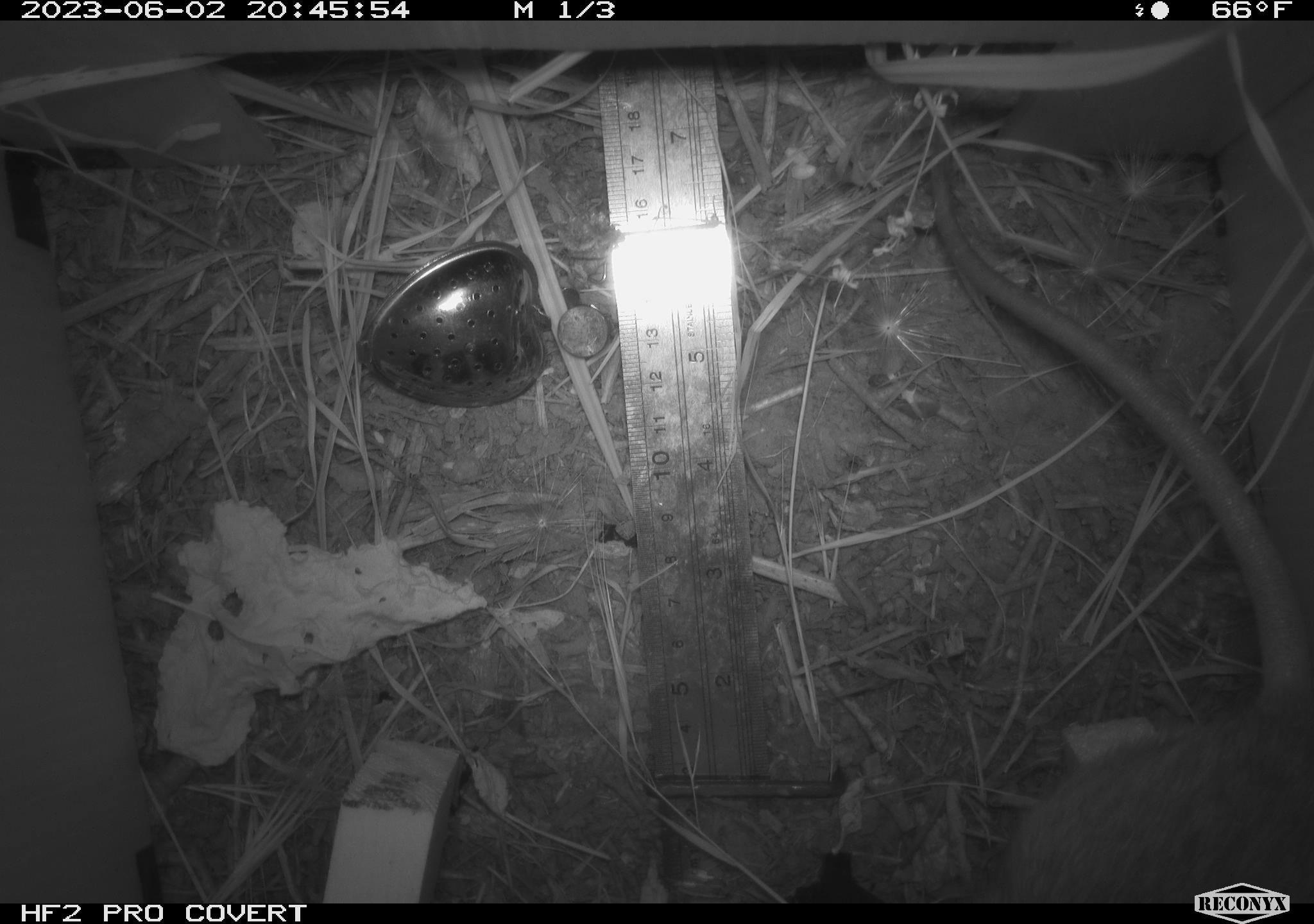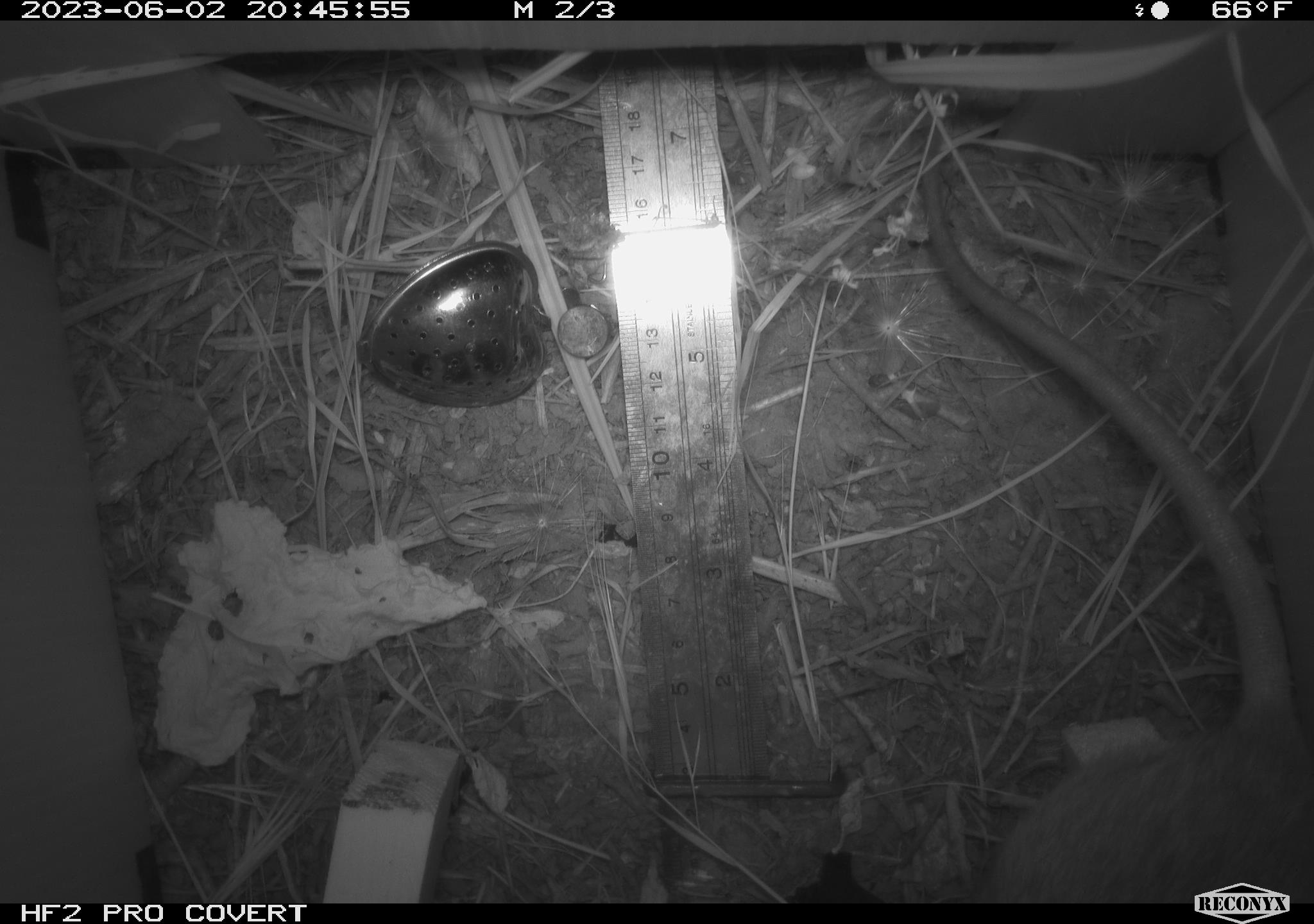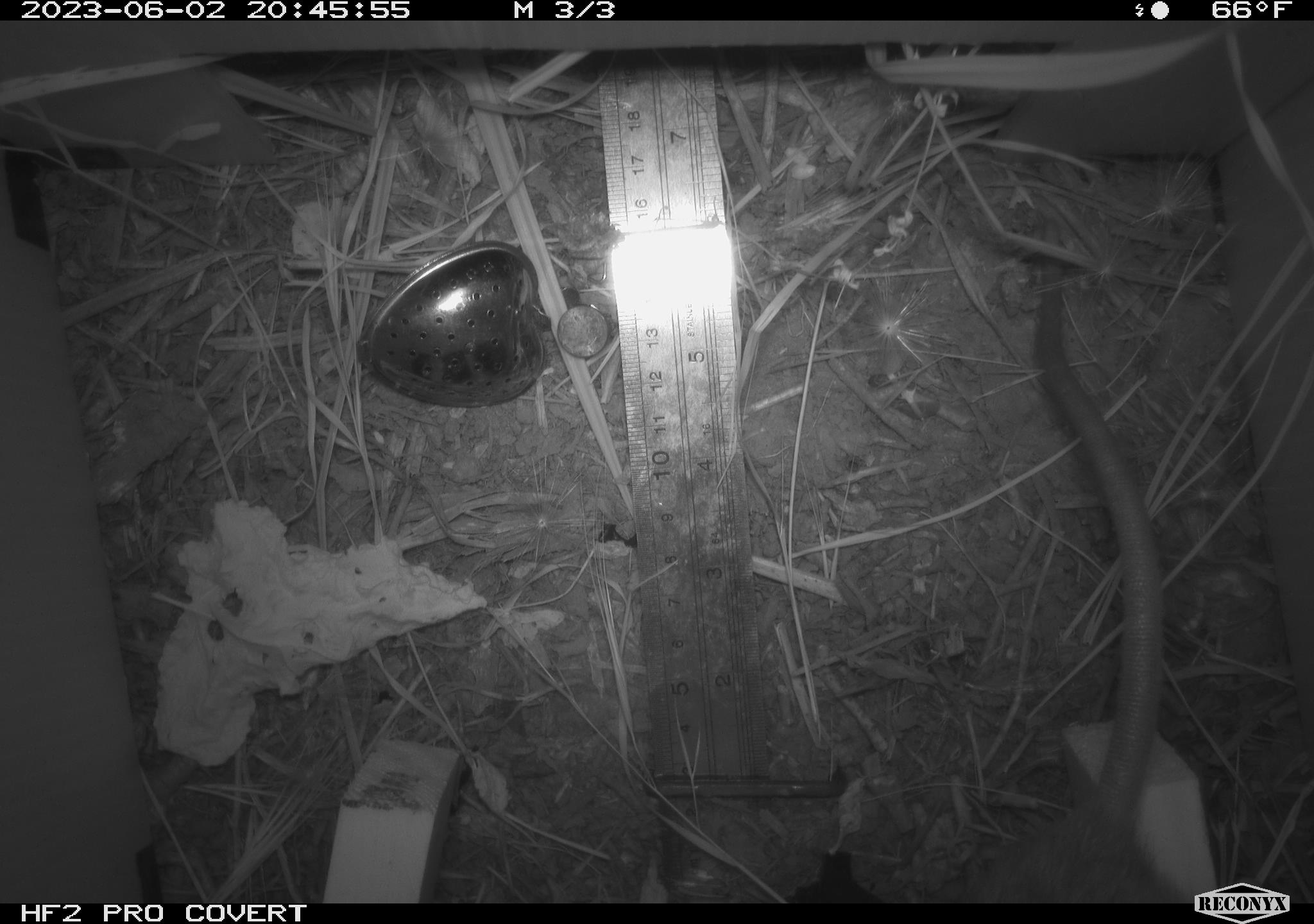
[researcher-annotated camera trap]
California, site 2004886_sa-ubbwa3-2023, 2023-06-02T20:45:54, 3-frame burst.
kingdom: Animalia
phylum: Chordata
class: Mammalia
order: Rodentia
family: Muridae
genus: Rattus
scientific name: Rattus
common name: rat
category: rattus species